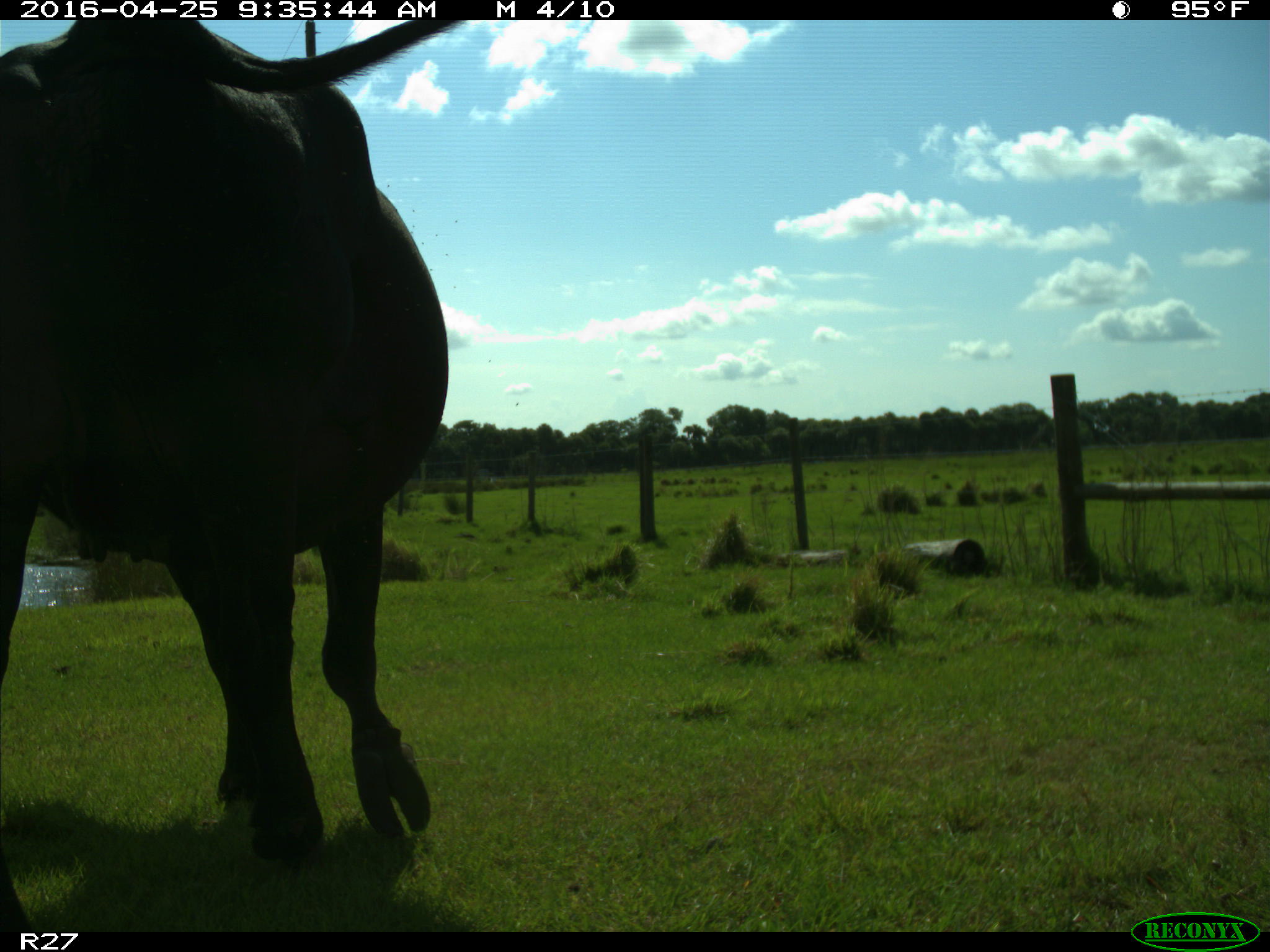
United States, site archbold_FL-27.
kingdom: Animalia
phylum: Chordata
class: Mammalia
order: Artiodactyla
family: Bovidae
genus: Bos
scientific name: Bos taurus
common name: domestic cow